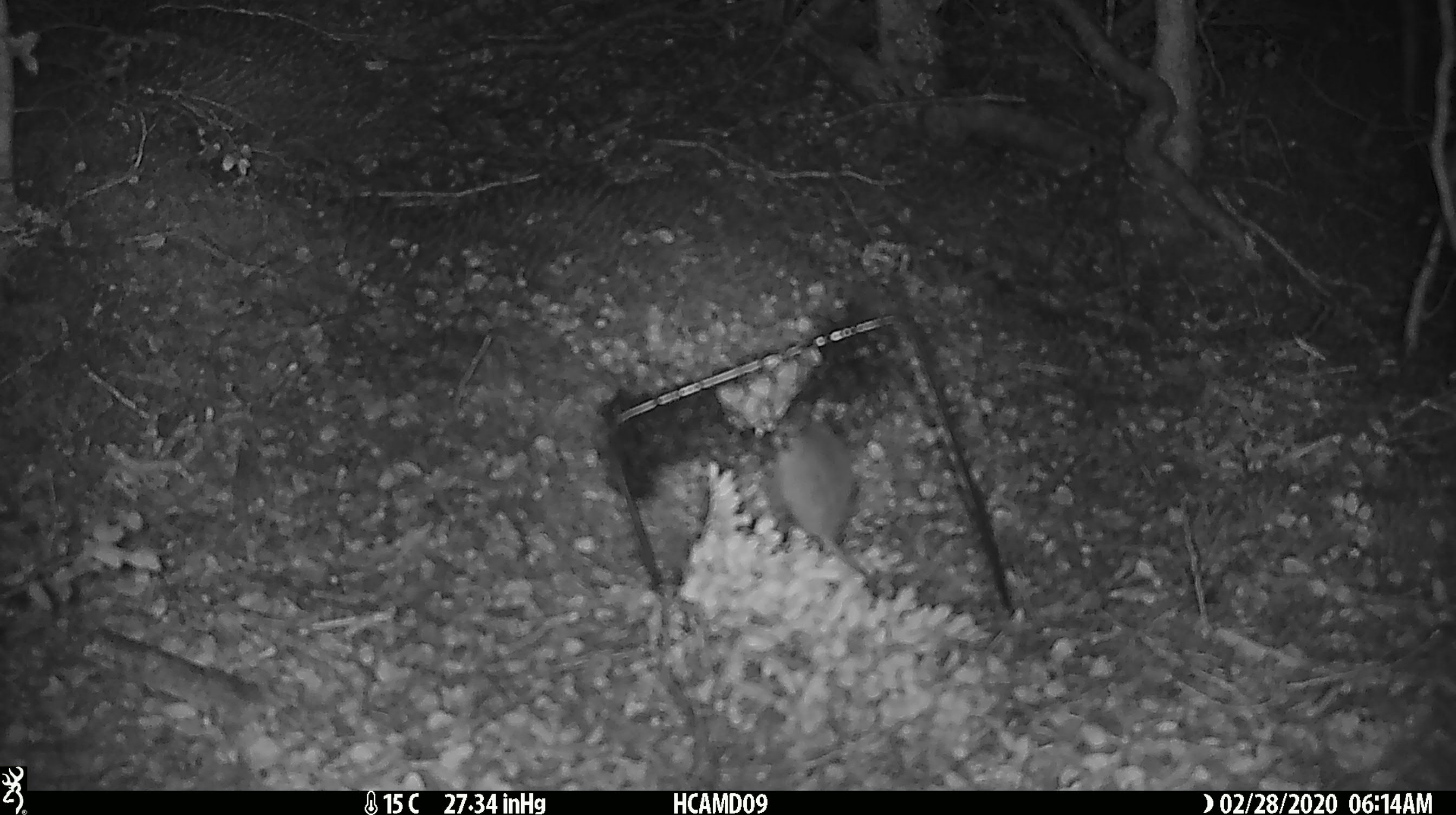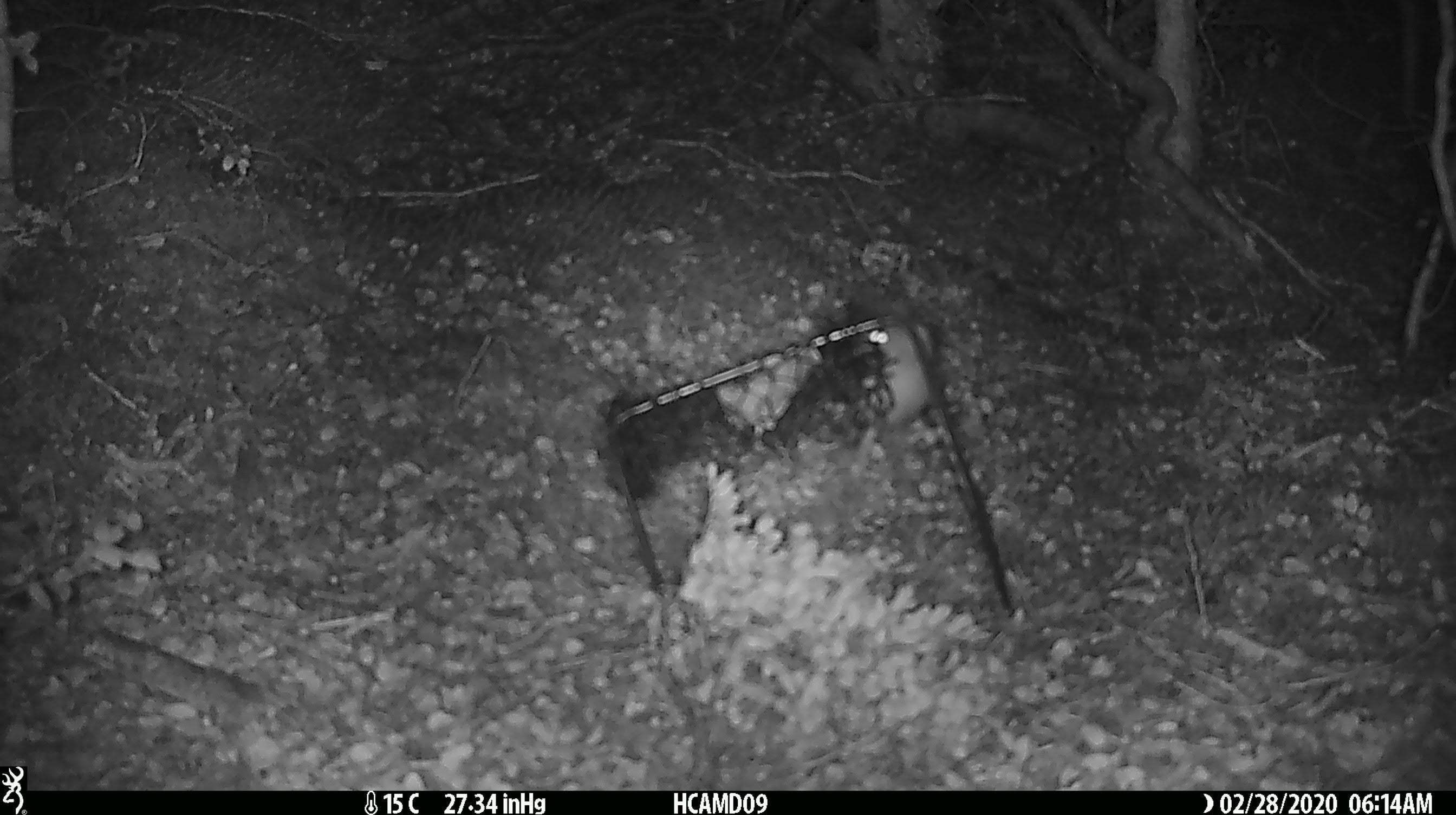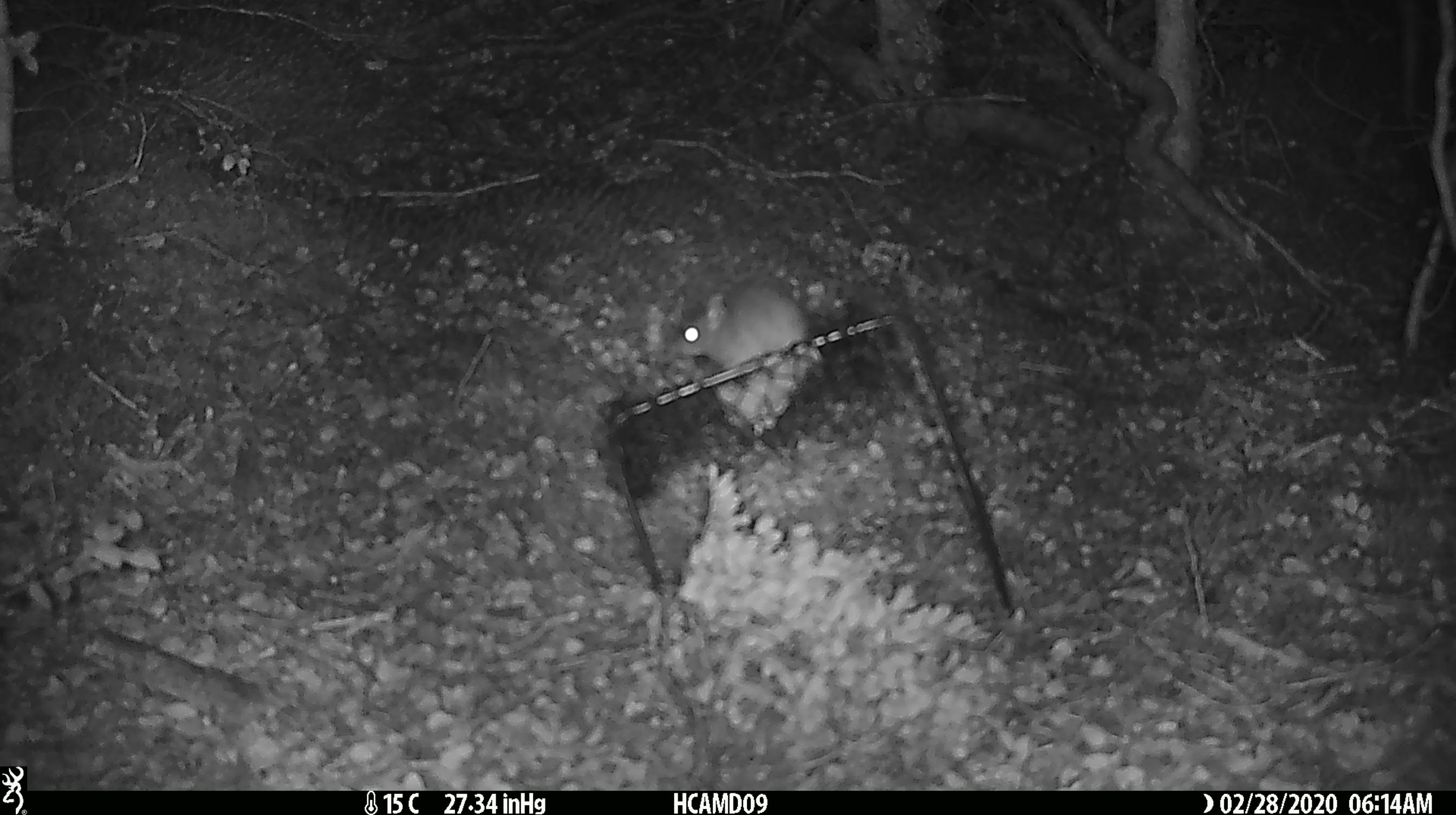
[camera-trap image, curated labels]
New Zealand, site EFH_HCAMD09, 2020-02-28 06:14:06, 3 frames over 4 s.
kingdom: Animalia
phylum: Chordata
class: Mammalia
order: Rodentia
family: Muridae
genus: Mus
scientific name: Mus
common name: mouse